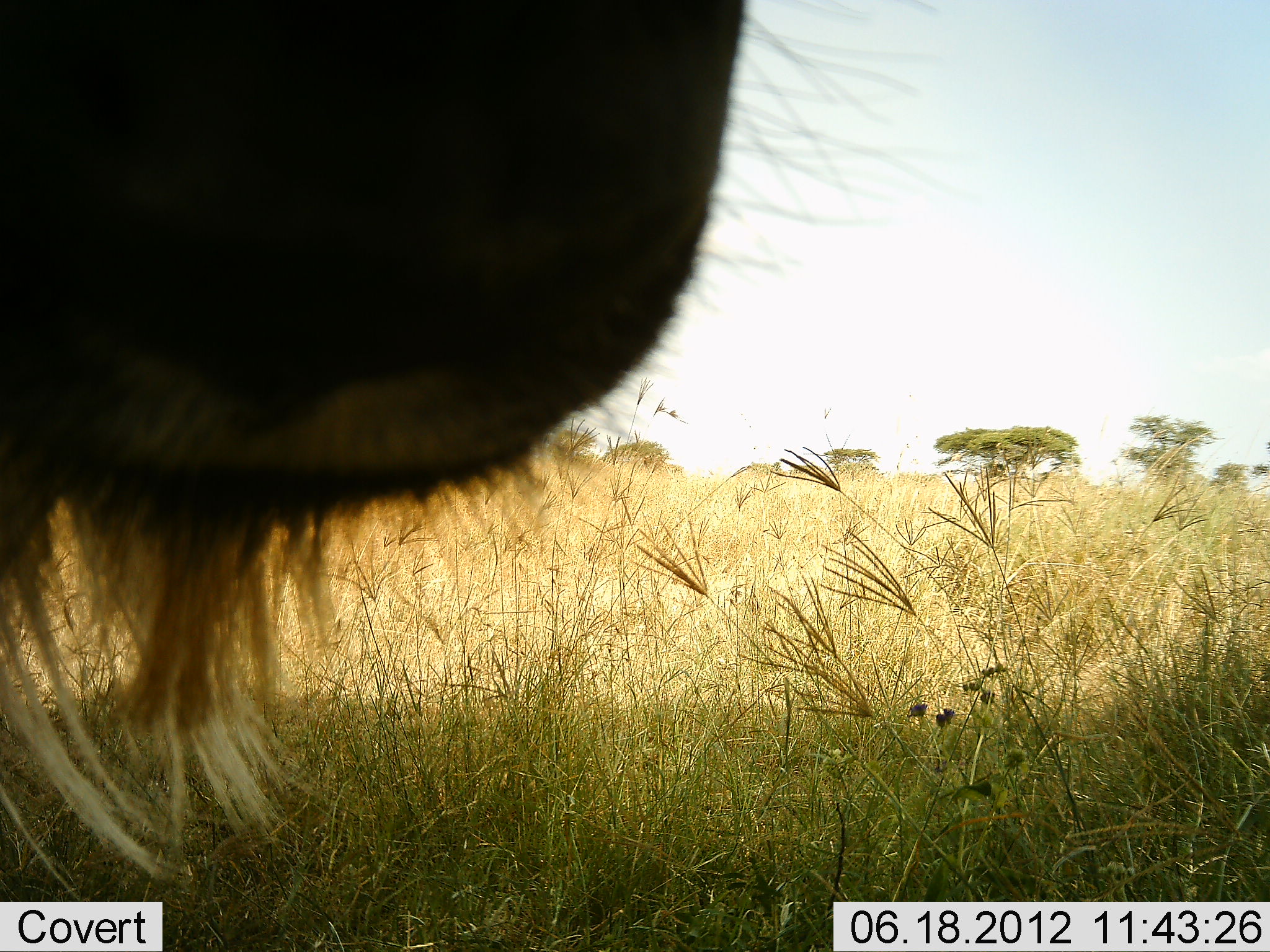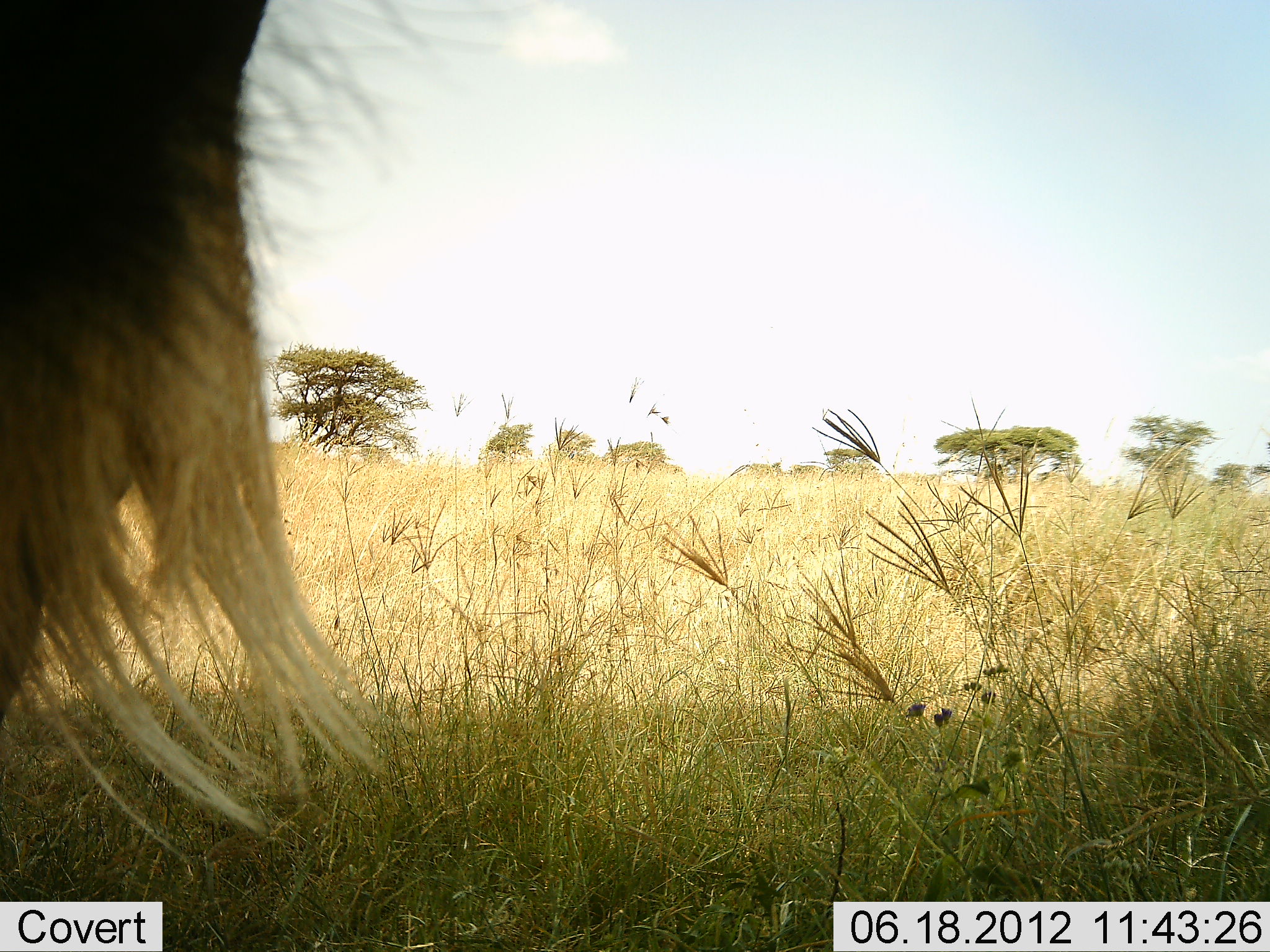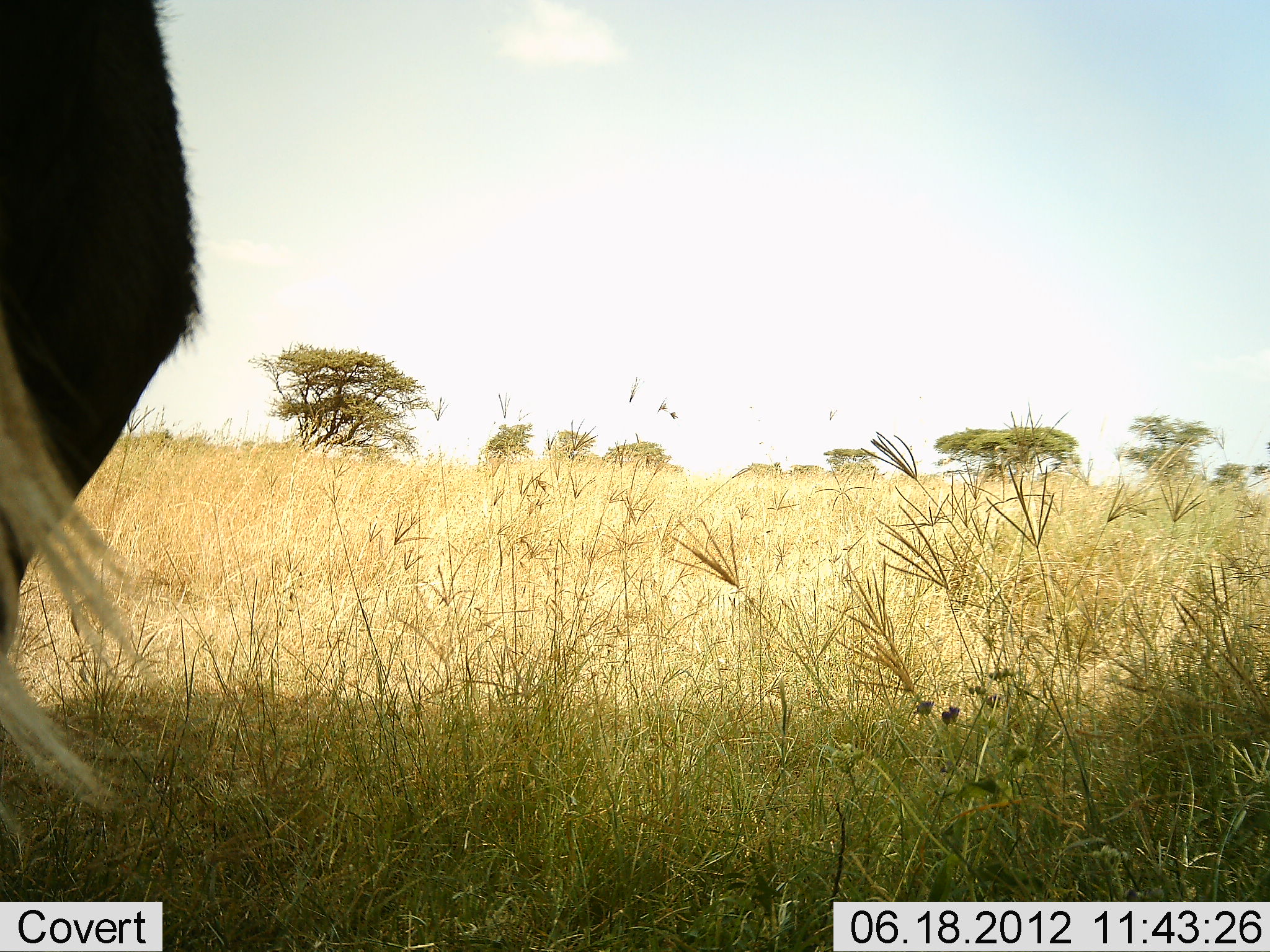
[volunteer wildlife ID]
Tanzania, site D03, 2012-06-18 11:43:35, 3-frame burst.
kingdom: Animalia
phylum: Chordata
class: Mammalia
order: Artiodactyla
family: Bovidae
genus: Connochaetes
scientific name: Connochaetes taurinus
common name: blue wildebeest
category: wildebeest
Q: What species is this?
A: Wildebeest (blue wildebeest) (Connochaetes taurinus).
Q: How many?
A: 1.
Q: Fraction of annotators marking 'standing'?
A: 50%.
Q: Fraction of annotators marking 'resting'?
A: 0%.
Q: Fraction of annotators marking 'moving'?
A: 50%.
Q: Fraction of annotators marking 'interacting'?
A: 10%.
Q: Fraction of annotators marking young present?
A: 0%.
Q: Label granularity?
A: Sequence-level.